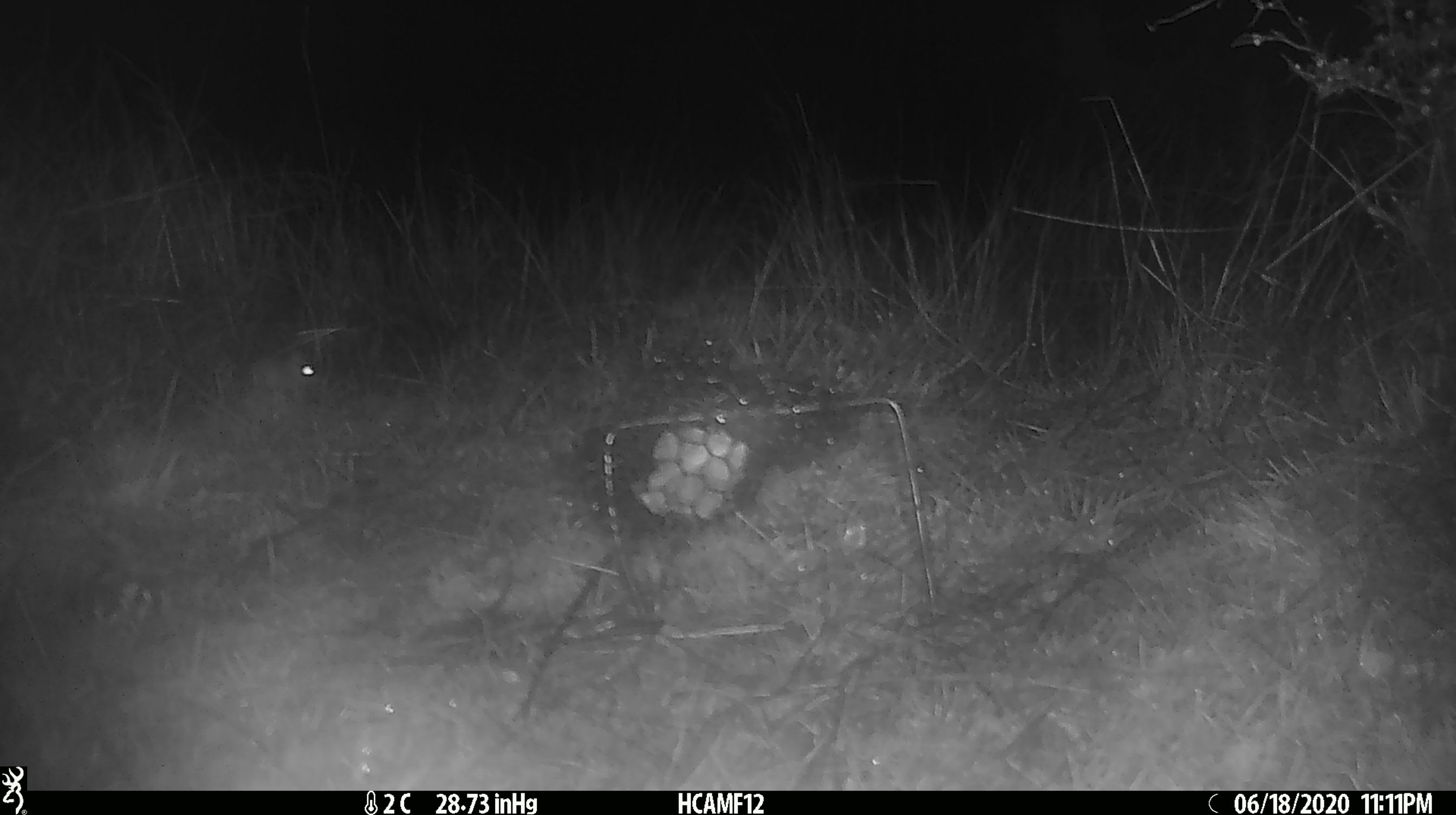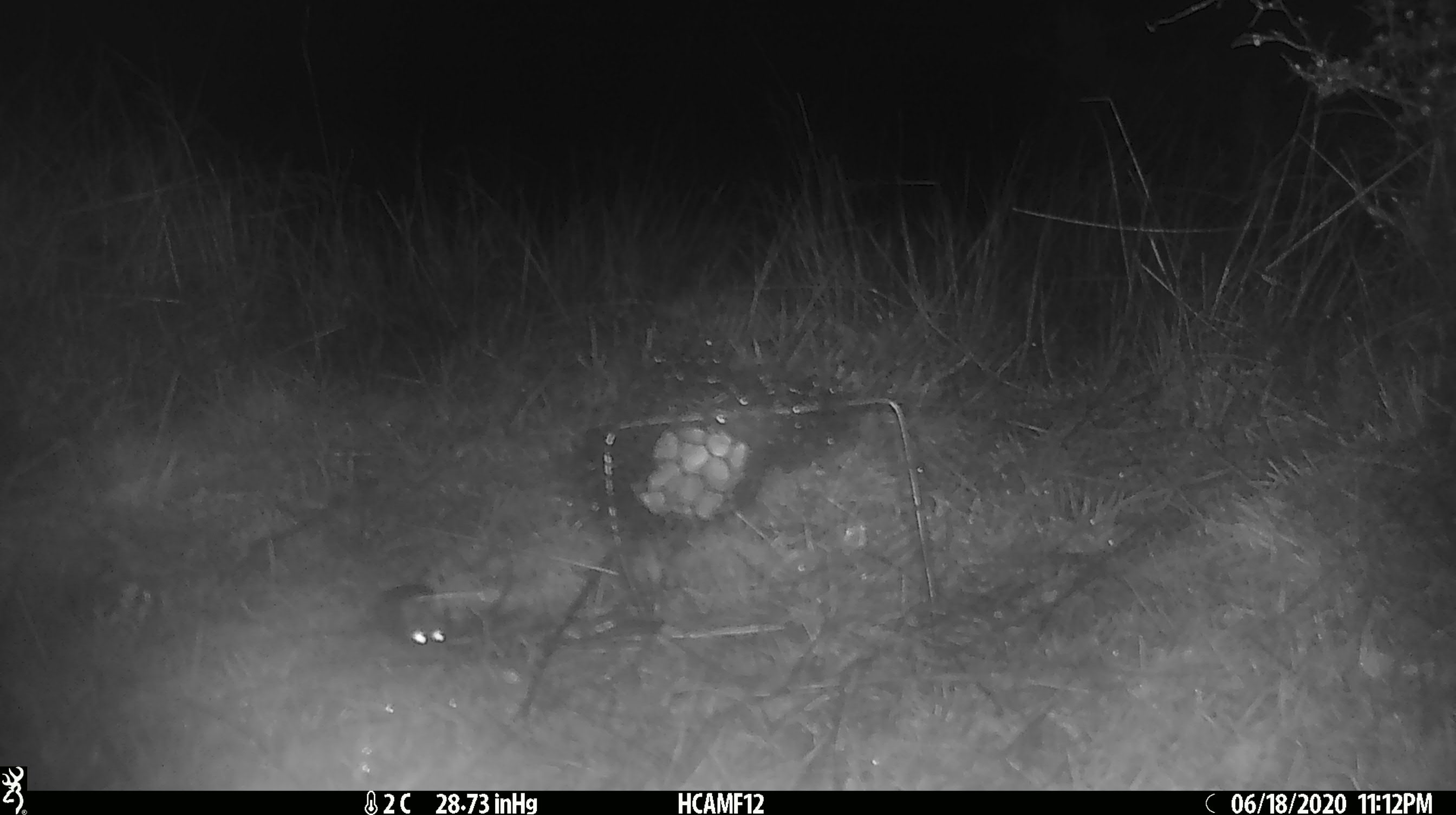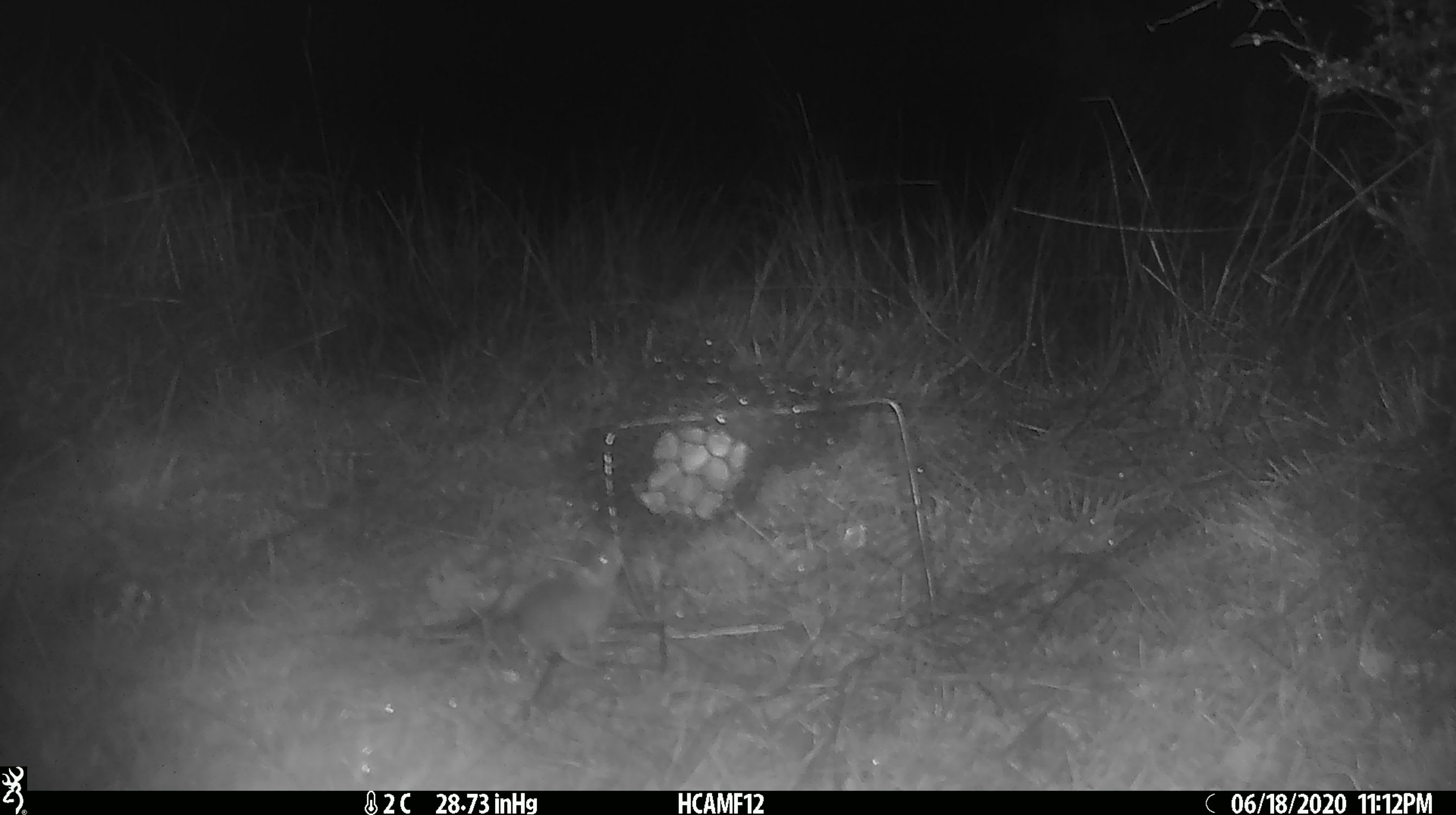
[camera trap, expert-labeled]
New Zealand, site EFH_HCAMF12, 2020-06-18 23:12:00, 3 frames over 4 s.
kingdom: Animalia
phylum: Chordata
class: Mammalia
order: Rodentia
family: Muridae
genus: Mus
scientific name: Mus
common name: mouse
Mouse (Mus).